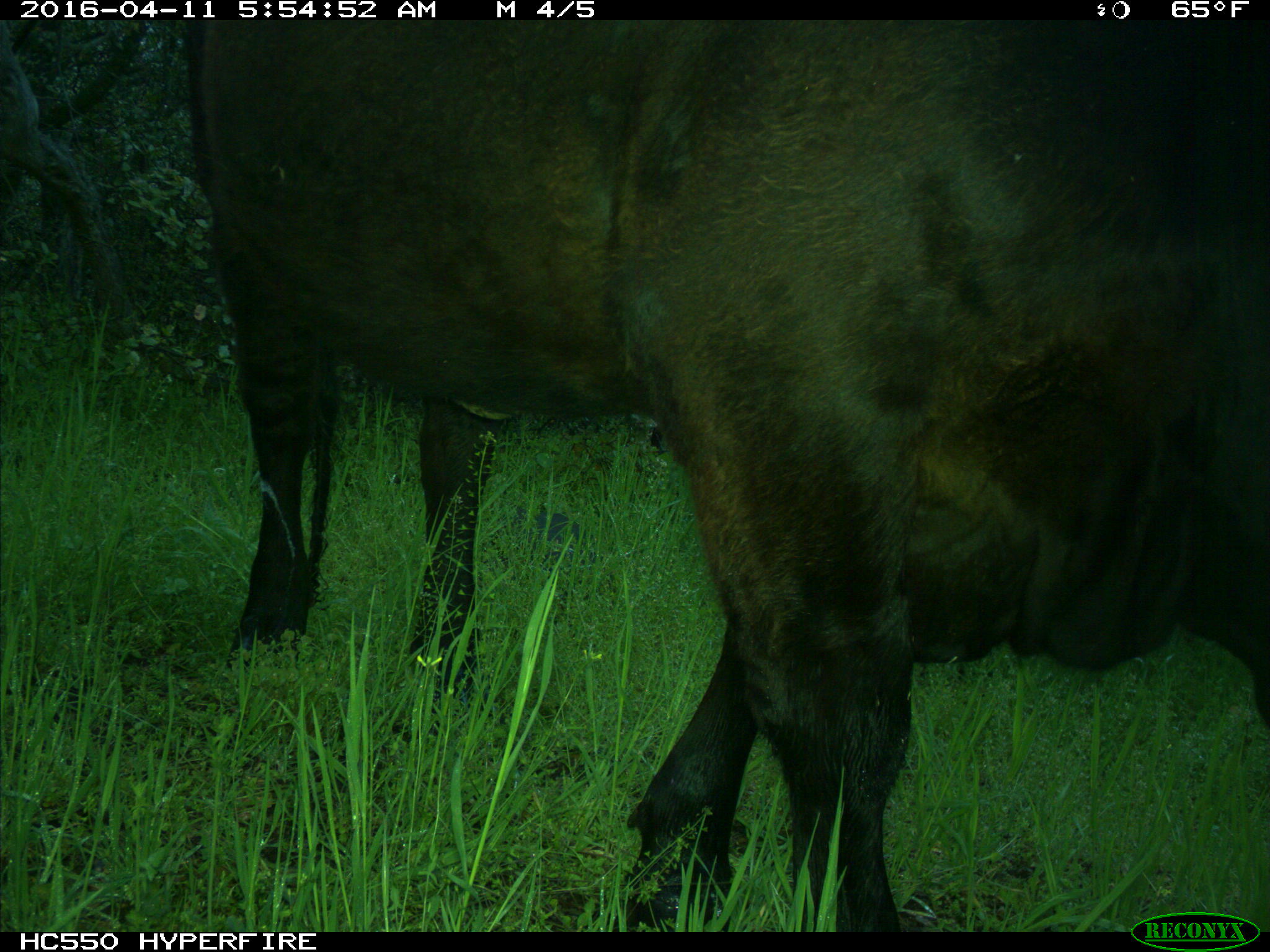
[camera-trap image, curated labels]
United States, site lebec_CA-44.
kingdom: Animalia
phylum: Chordata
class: Mammalia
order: Artiodactyla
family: Bovidae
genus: Bos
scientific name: Bos taurus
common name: domestic cow